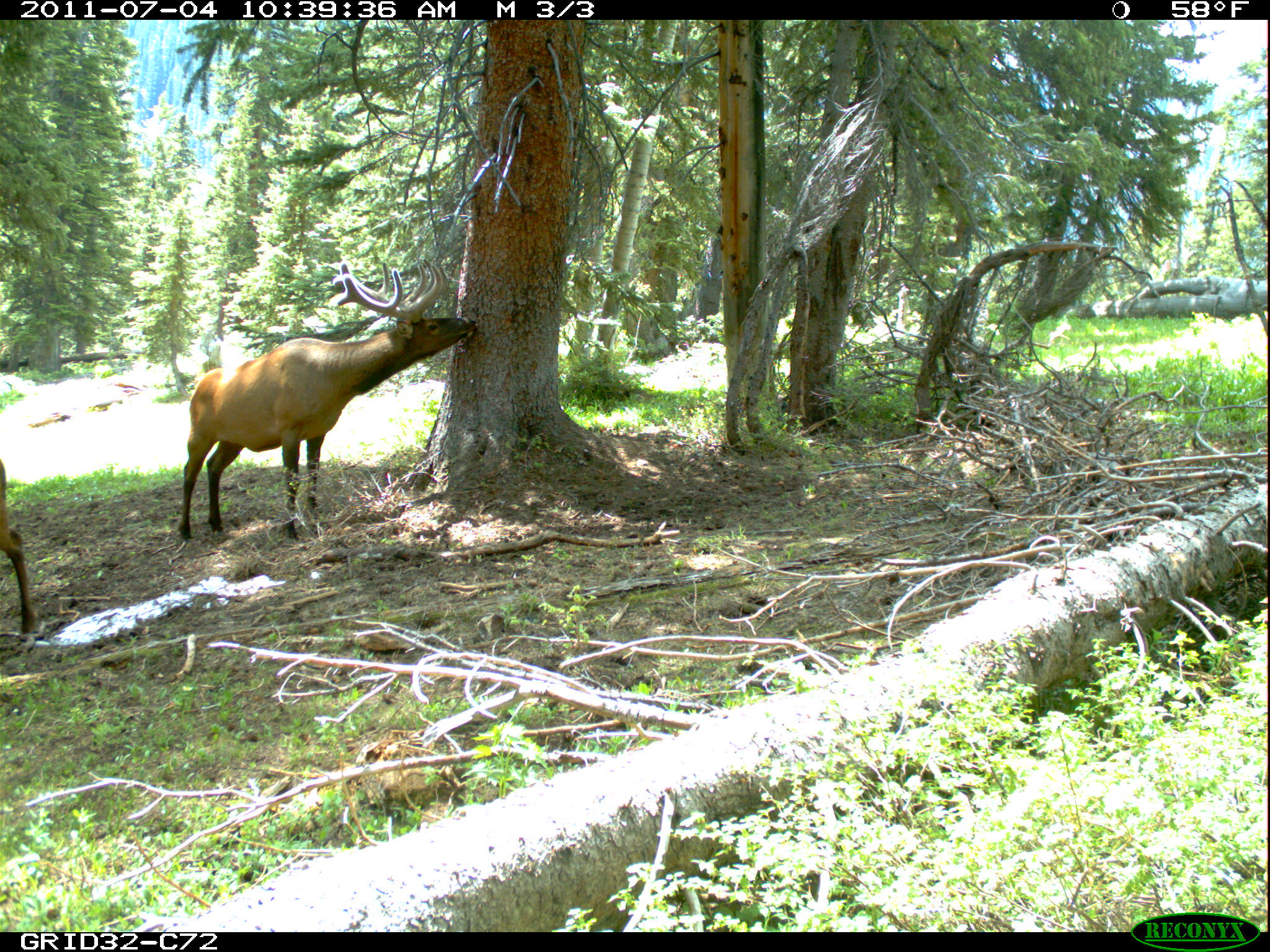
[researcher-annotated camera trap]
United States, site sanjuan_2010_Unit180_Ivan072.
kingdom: Animalia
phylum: Chordata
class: Mammalia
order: Artiodactyla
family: Cervidae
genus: Cervus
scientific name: Cervus elaphus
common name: red deer